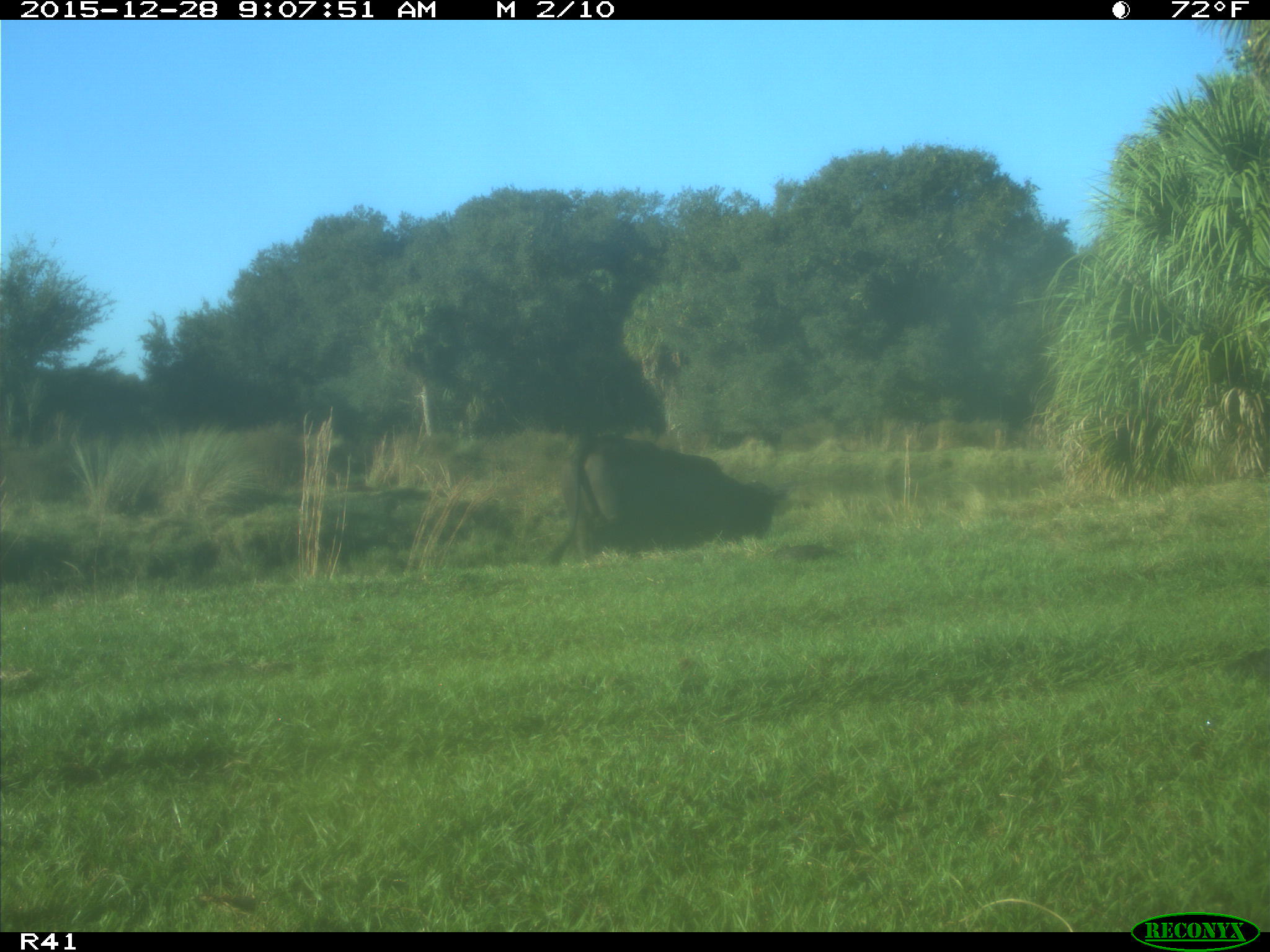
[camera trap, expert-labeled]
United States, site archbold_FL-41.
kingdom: Animalia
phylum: Chordata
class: Mammalia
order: Artiodactyla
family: Bovidae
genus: Bos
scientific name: Bos taurus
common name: domestic cow